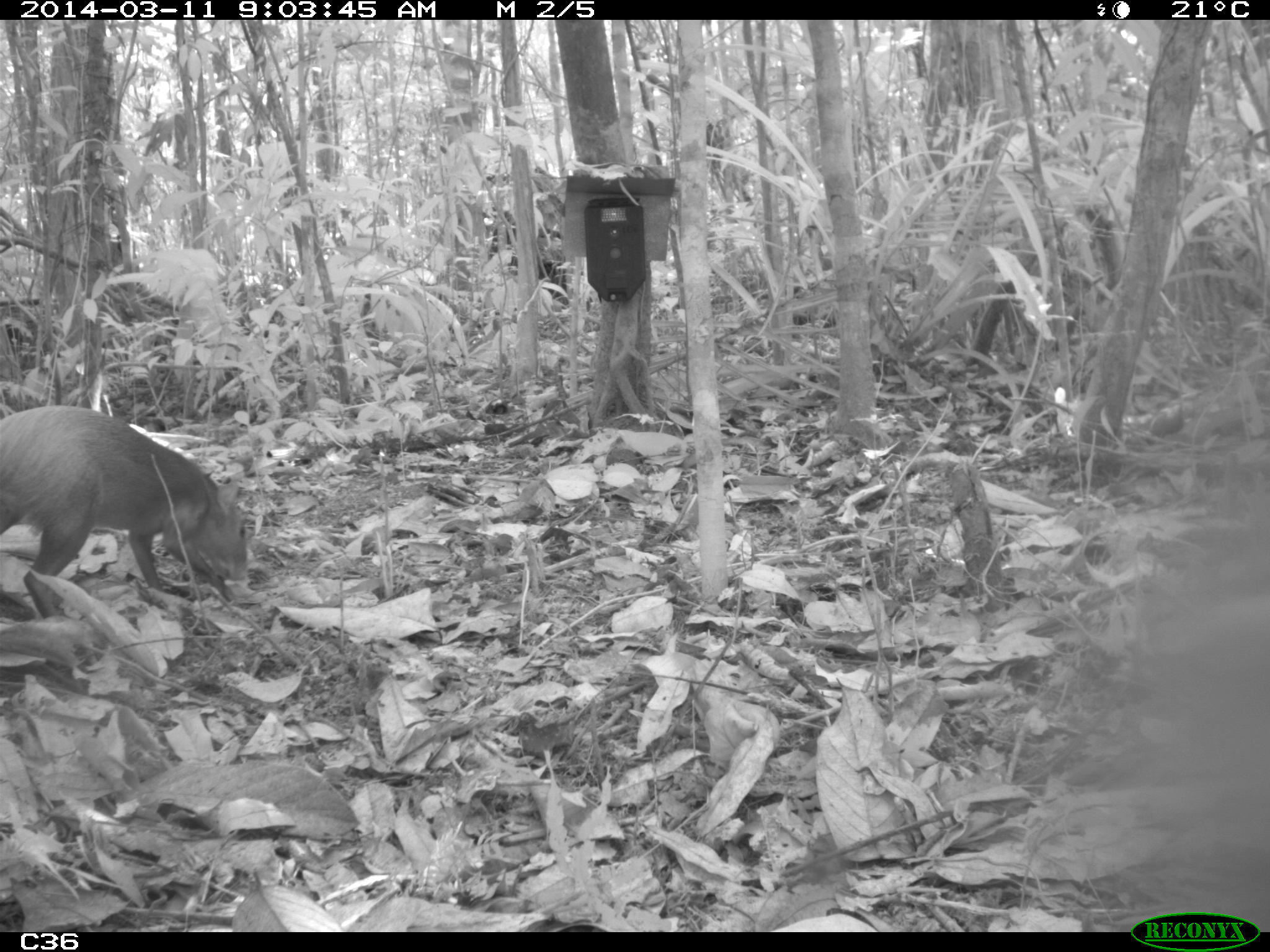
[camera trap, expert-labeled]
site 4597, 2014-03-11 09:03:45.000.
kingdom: Animalia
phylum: Chordata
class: Mammalia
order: Rodentia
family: Dasyproctidae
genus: Dasyprocta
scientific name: Dasyprocta leporina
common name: red-rumped agouti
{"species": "Dasyprocta leporina (red-rumped agouti)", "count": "1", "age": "adult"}